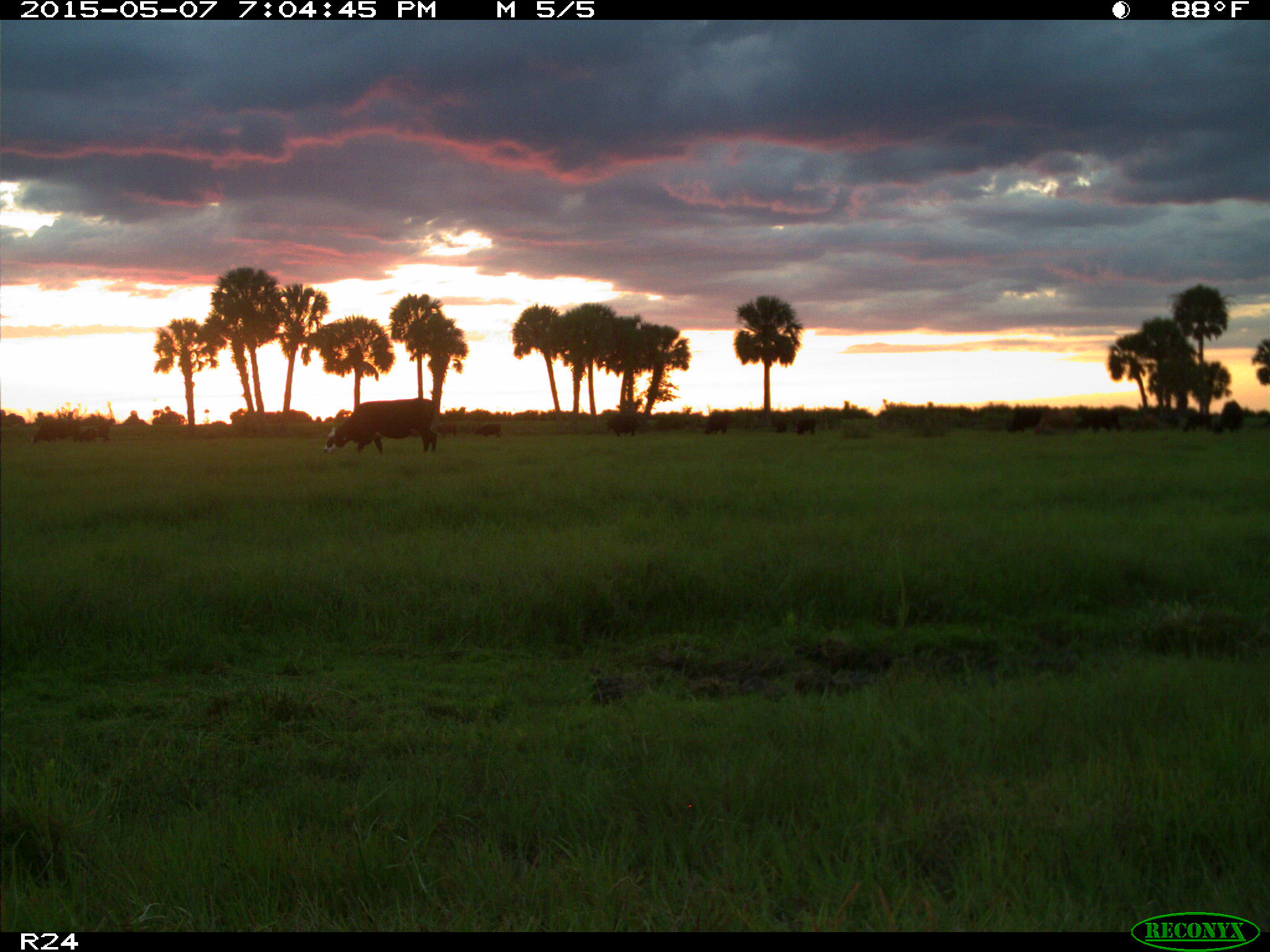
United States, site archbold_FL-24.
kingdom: Animalia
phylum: Chordata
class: Mammalia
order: Artiodactyla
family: Bovidae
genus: Bos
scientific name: Bos taurus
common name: domestic cow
Bos taurus (domestic cow).